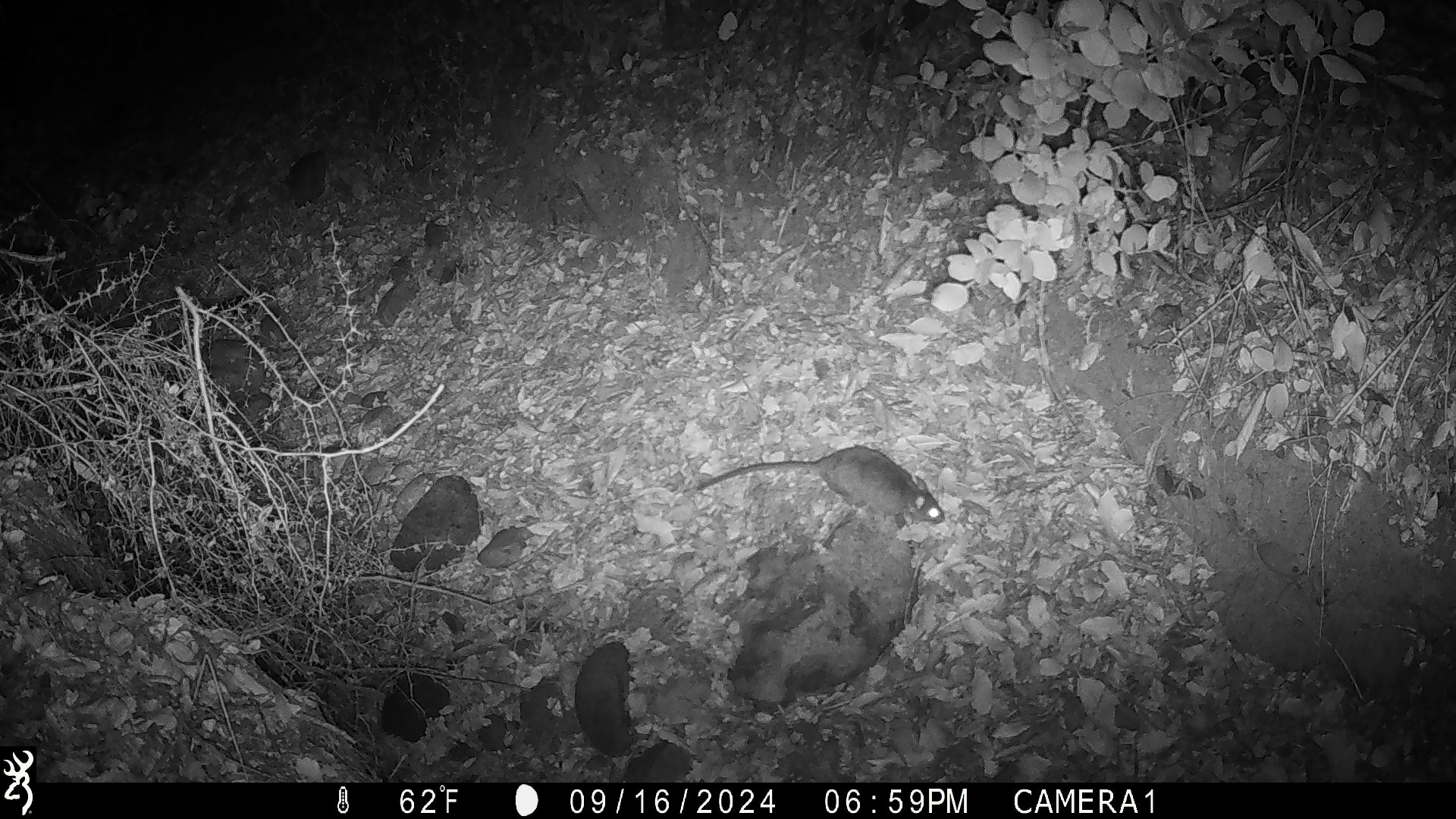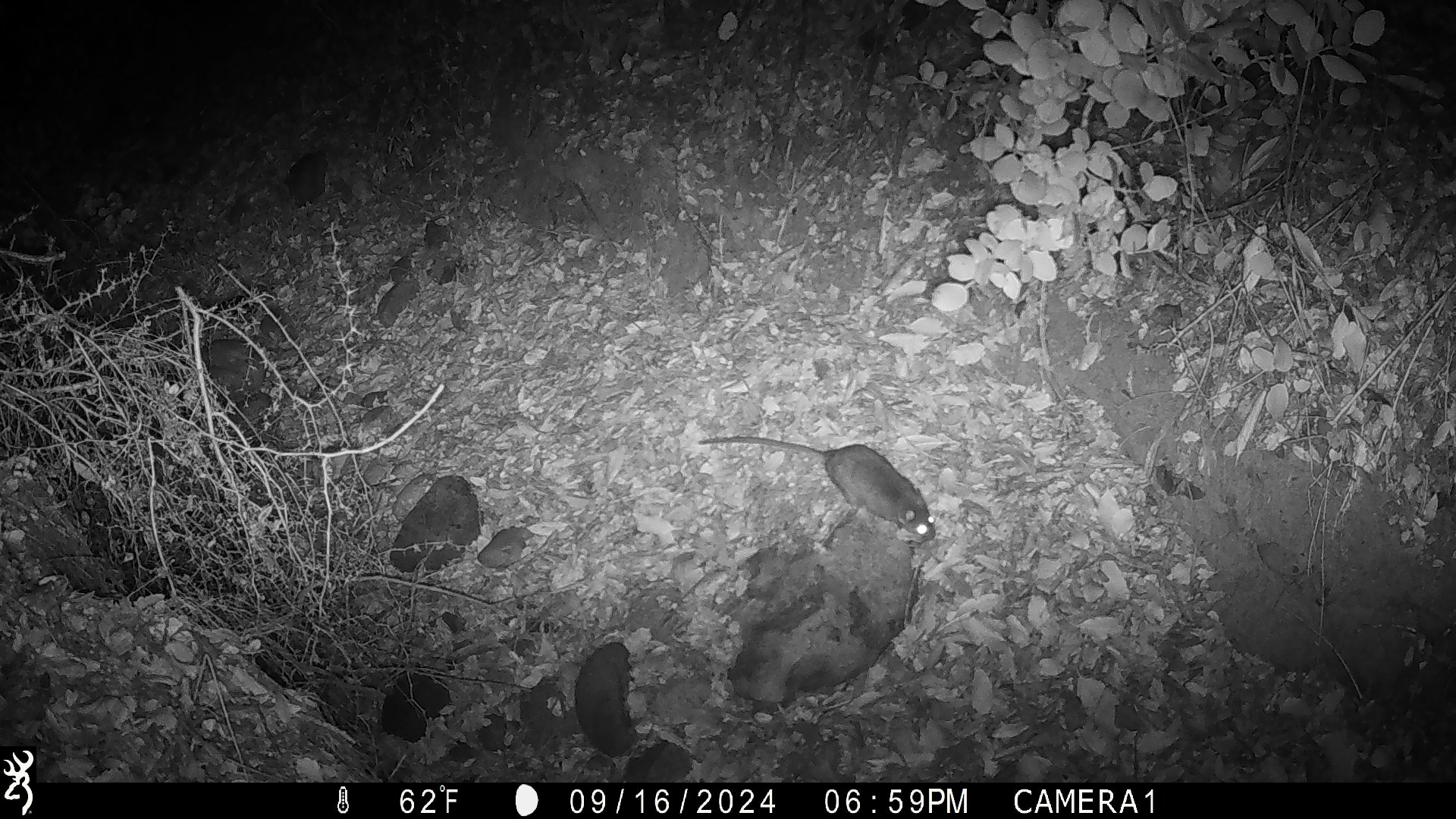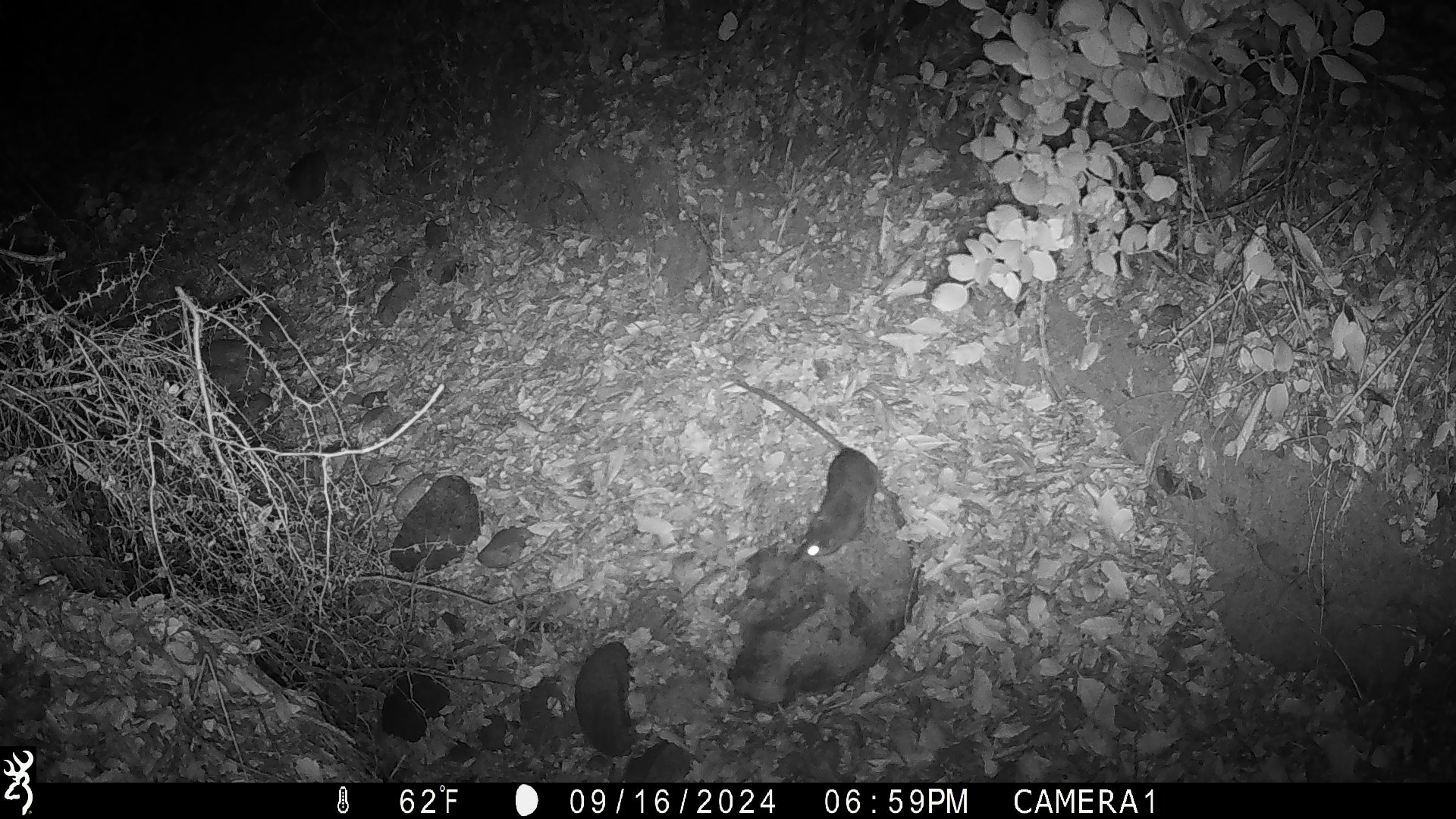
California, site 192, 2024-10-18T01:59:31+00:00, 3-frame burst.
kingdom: Animalia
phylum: Chordata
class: Mammalia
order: Rodentia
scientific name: Rodentia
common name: mouse or rat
Mouse or rat (Rodentia).